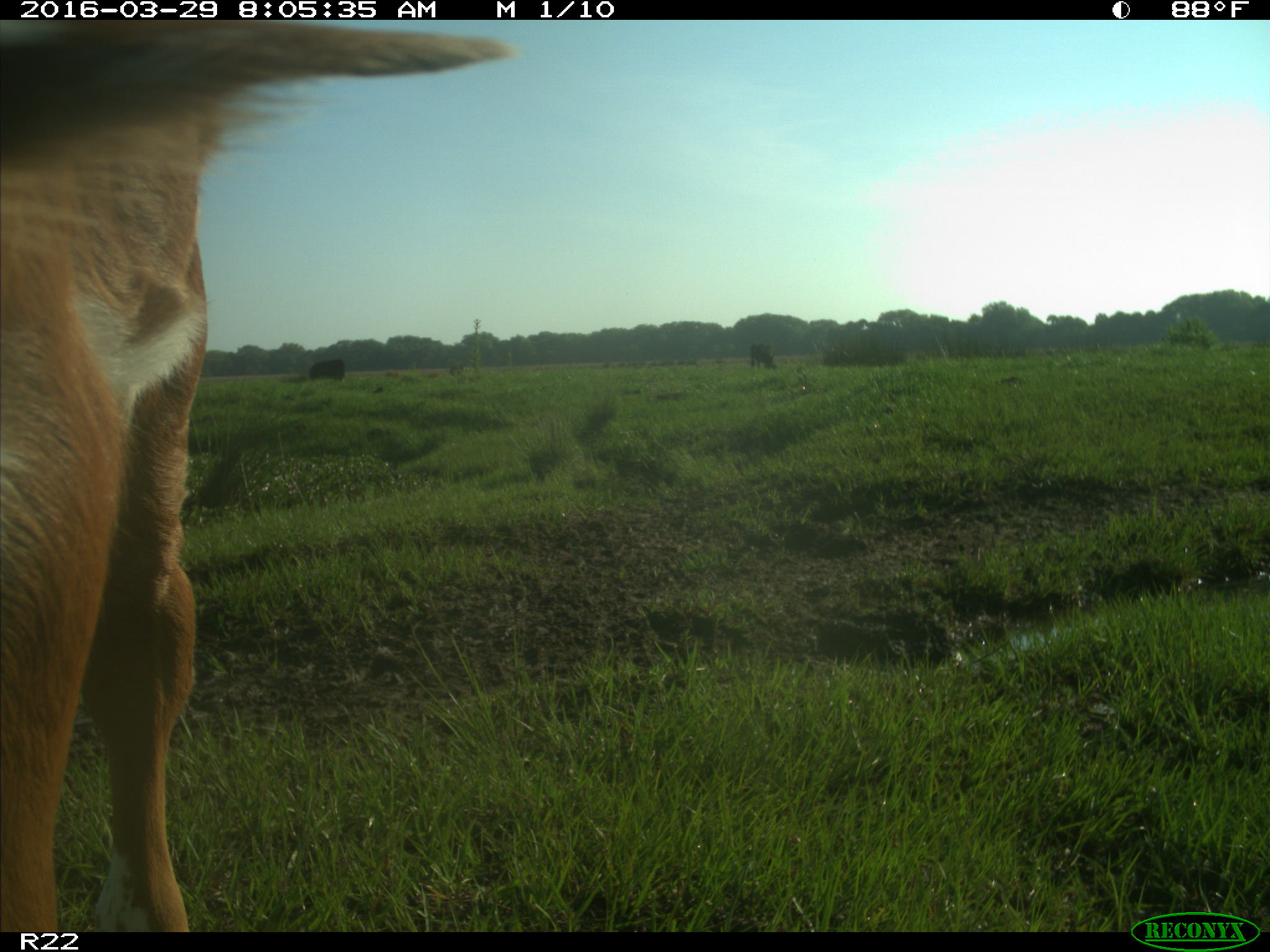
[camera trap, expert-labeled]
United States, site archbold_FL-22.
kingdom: Animalia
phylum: Chordata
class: Mammalia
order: Artiodactyla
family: Bovidae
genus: Bos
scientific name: Bos taurus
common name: domestic cow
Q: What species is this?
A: Bos taurus (domestic cow).